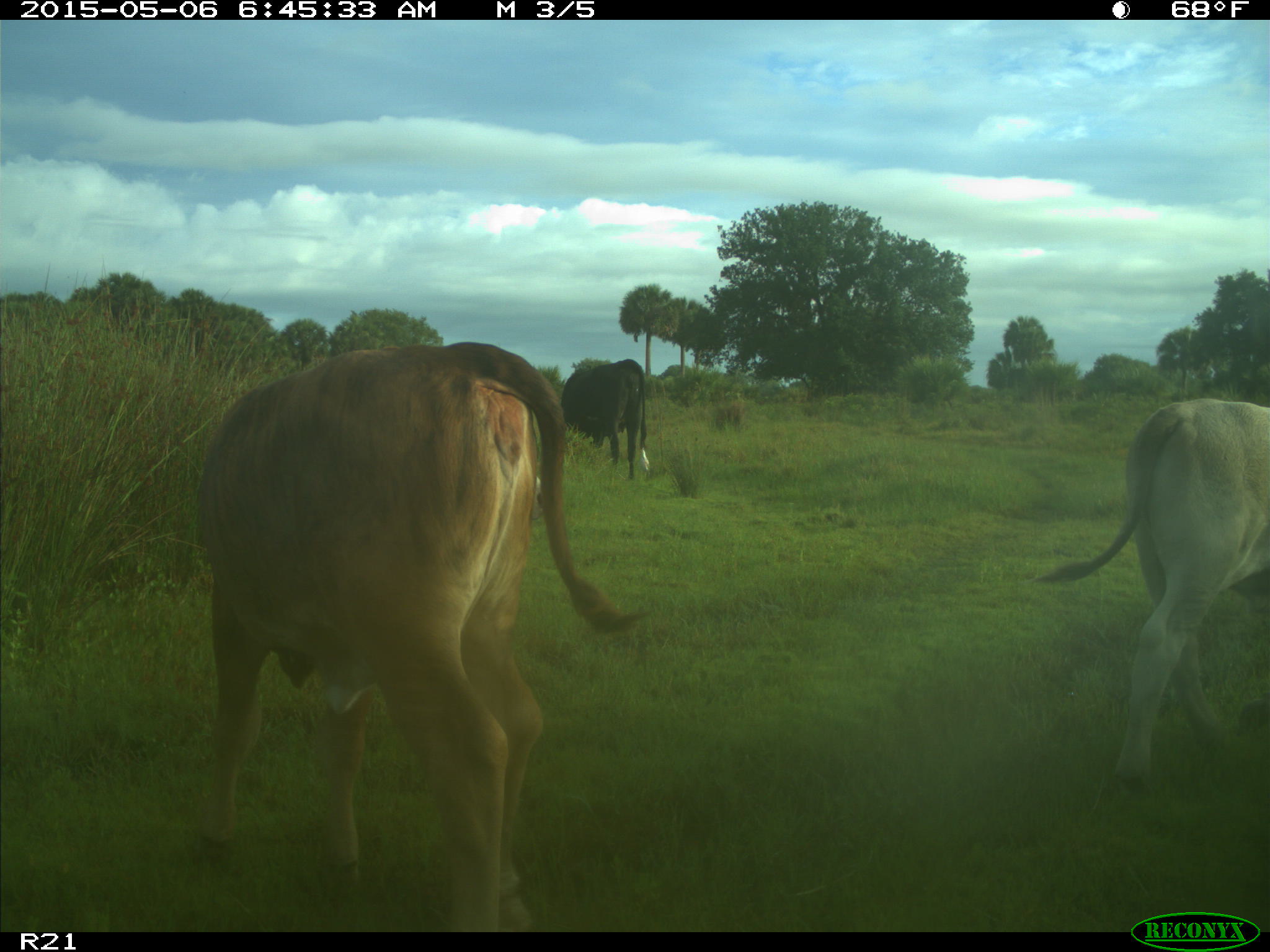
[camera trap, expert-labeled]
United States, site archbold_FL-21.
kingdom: Animalia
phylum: Chordata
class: Mammalia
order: Artiodactyla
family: Bovidae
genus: Bos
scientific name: Bos taurus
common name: domestic cow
Bos taurus (domestic cow).